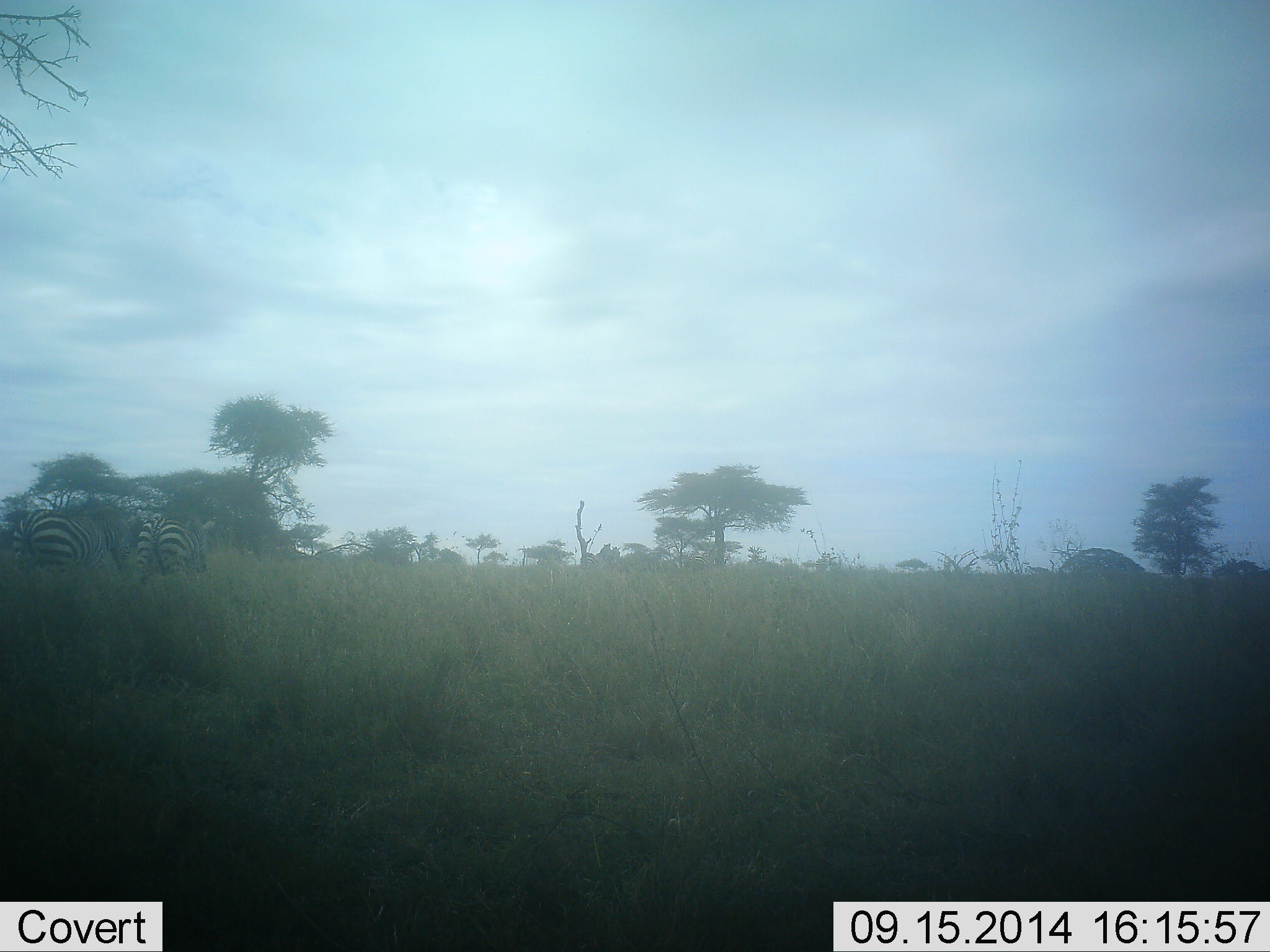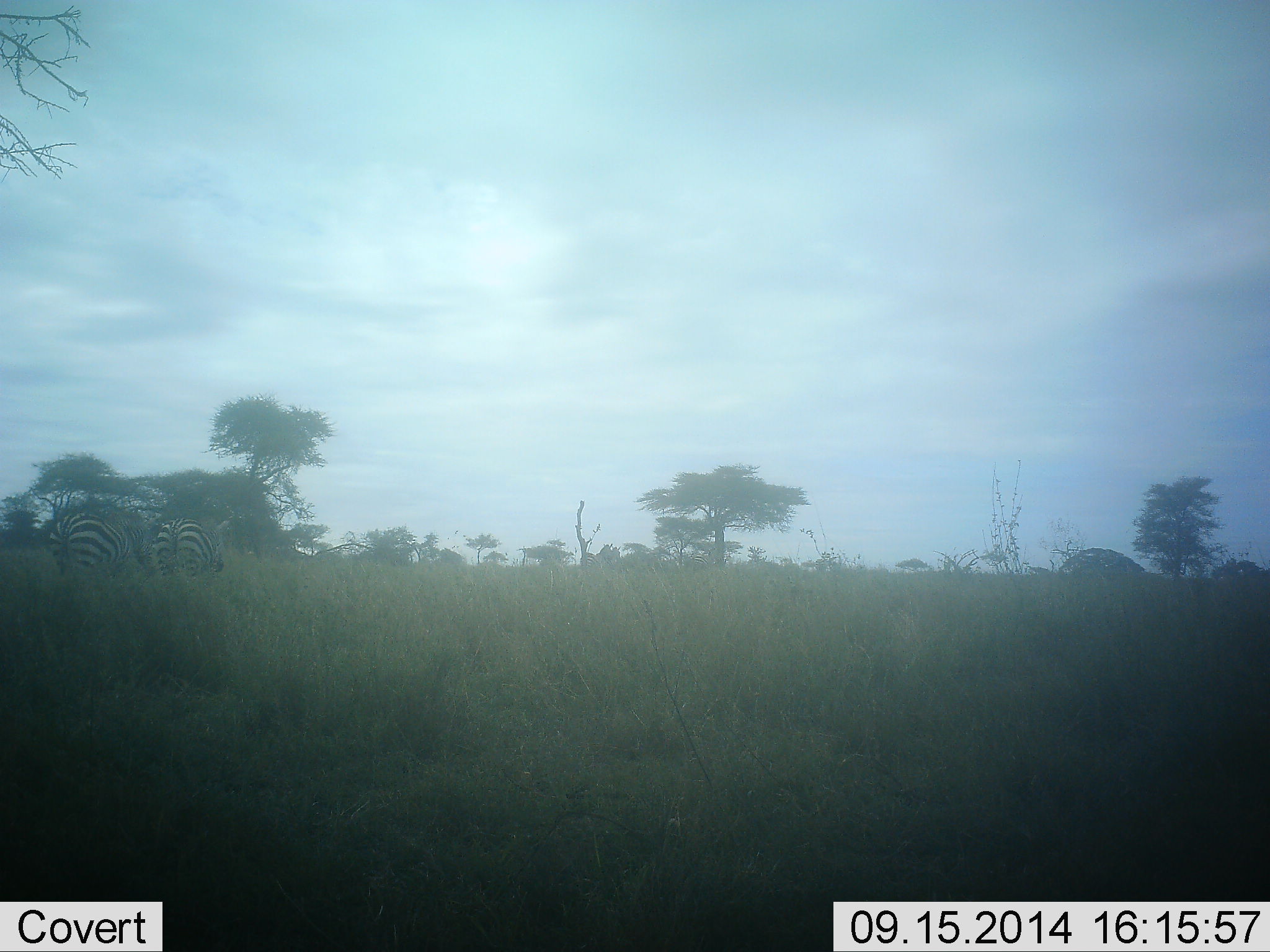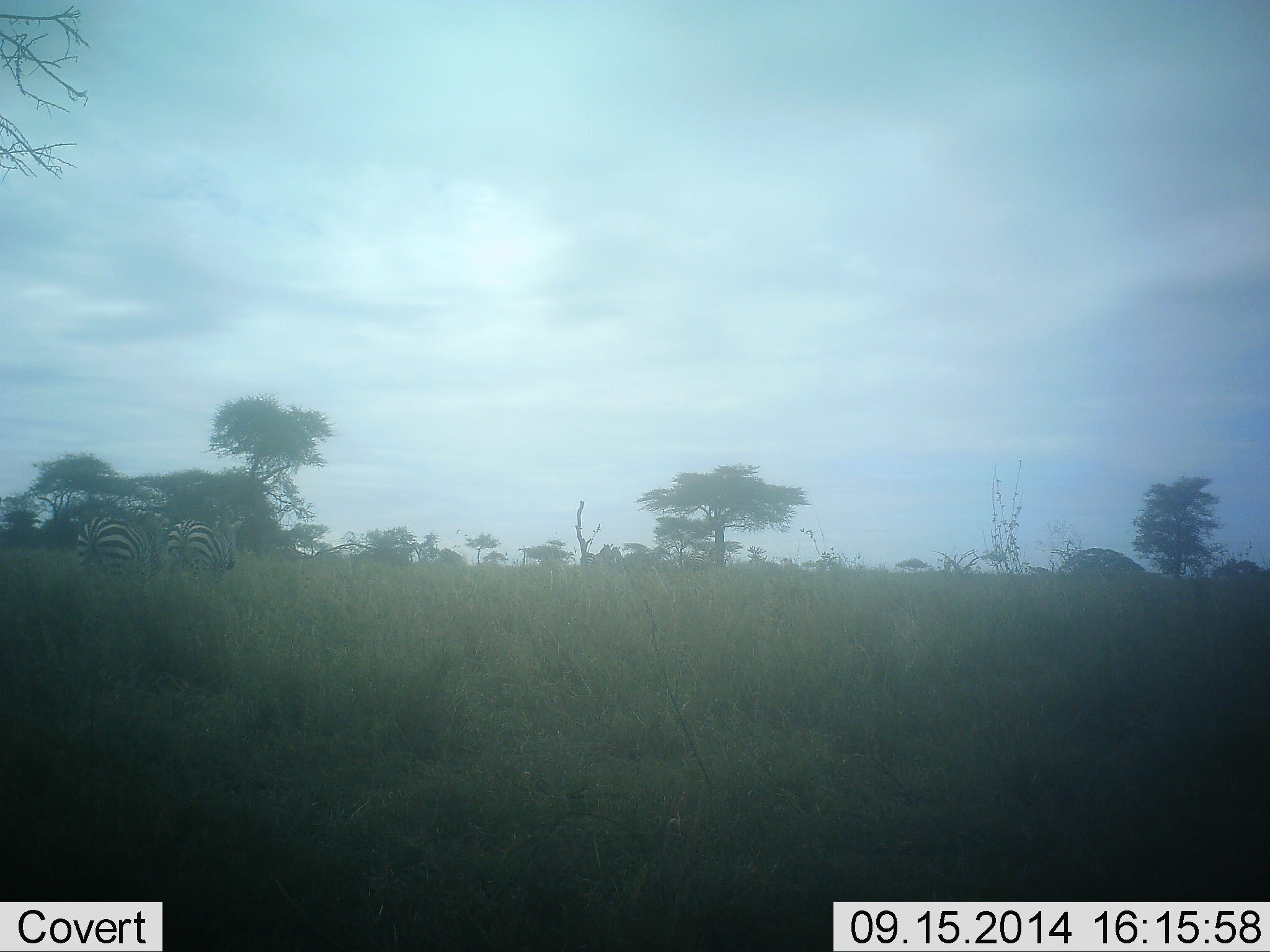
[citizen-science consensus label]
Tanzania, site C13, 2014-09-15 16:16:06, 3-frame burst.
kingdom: Animalia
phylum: Chordata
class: Mammalia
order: Perissodactyla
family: Equidae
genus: Equus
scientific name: Equus quagga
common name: plains zebra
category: zebra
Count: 2.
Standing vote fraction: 0%.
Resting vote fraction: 0%.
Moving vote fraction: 100%.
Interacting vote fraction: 0%.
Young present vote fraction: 0%.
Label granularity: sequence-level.